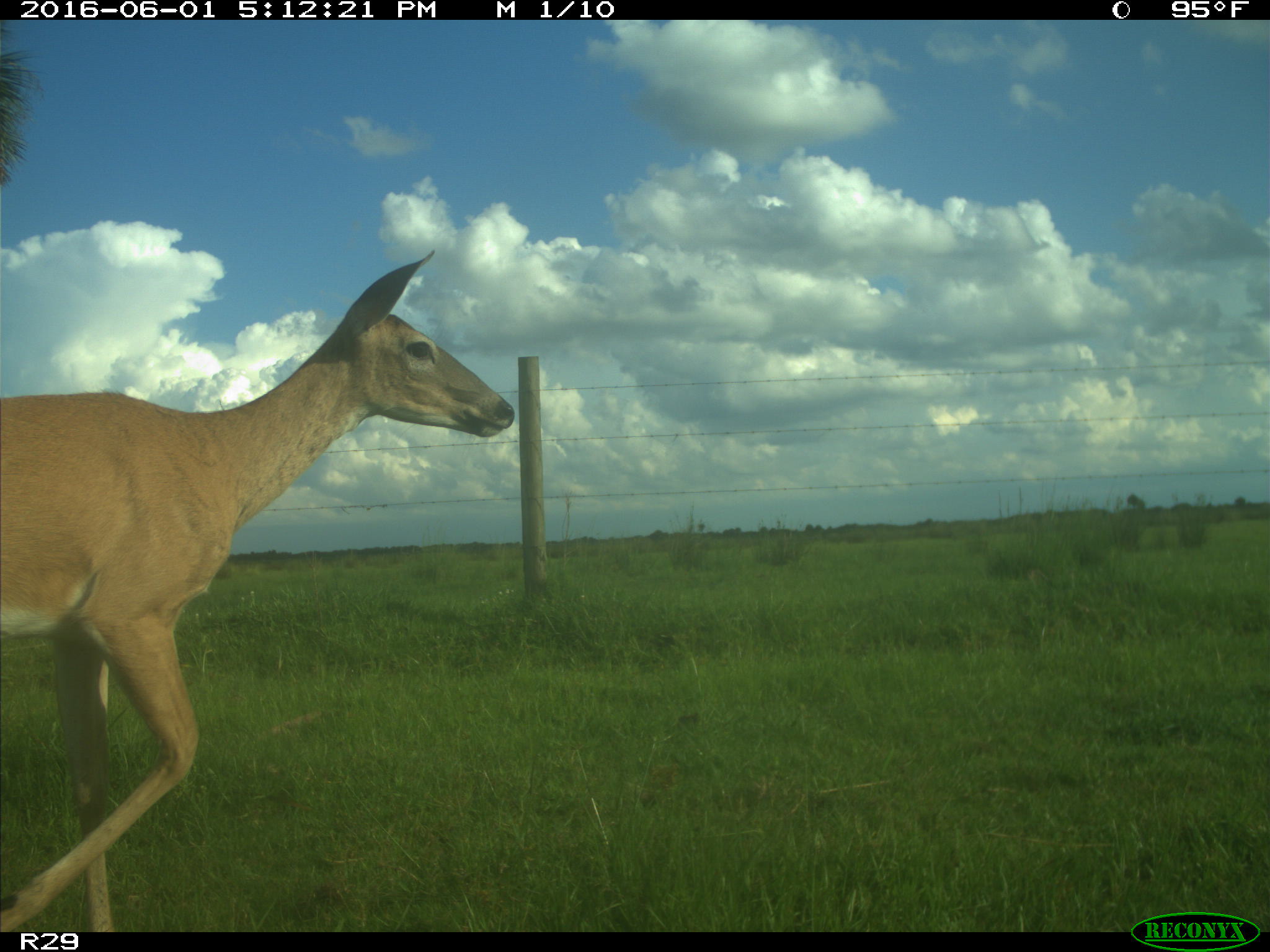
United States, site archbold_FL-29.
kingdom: Animalia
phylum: Chordata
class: Mammalia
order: Artiodactyla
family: Cervidae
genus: Odocoileus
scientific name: Odocoileus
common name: deer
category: unidentified deer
Unidentified deer (deer) (Odocoileus).